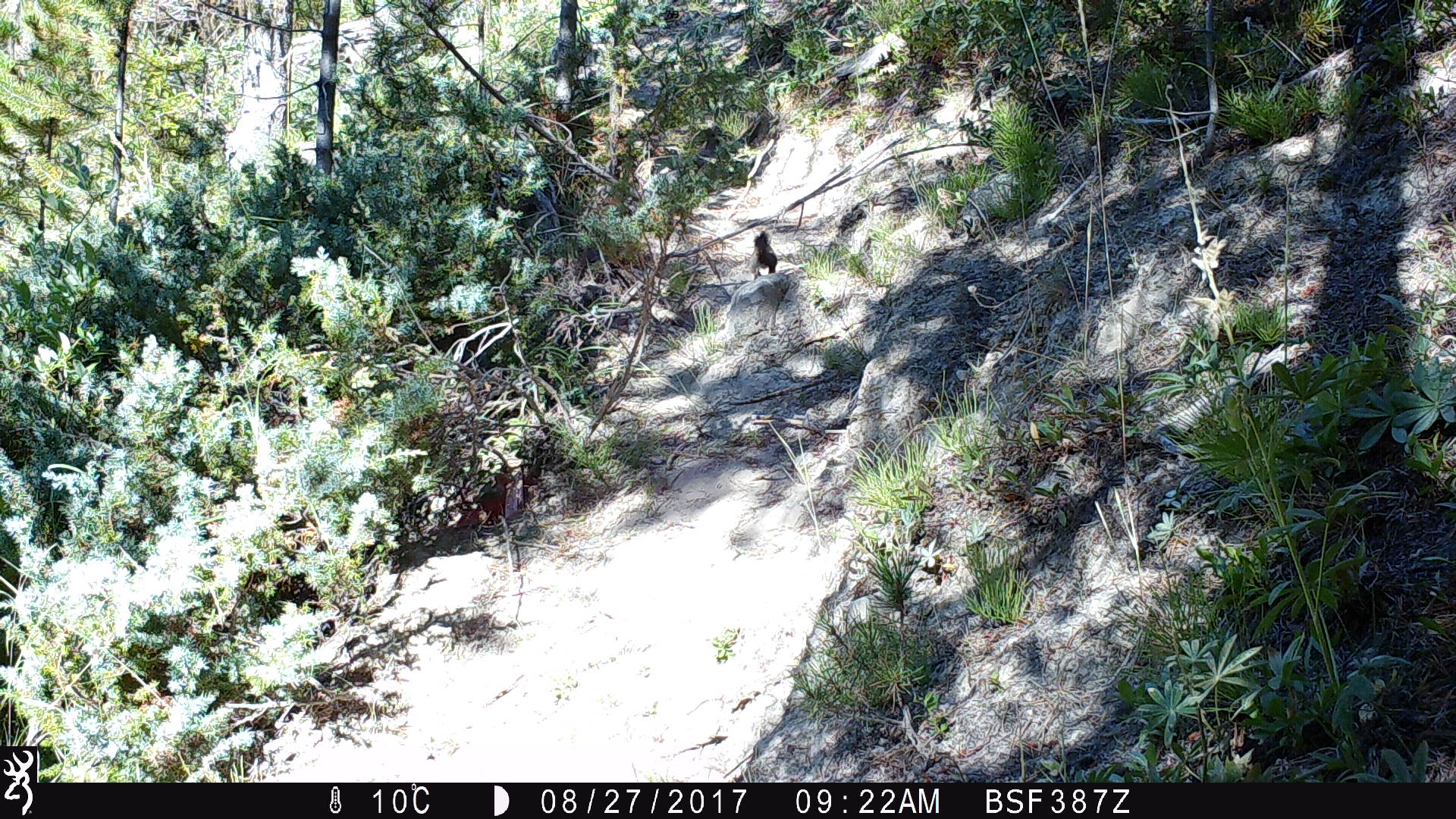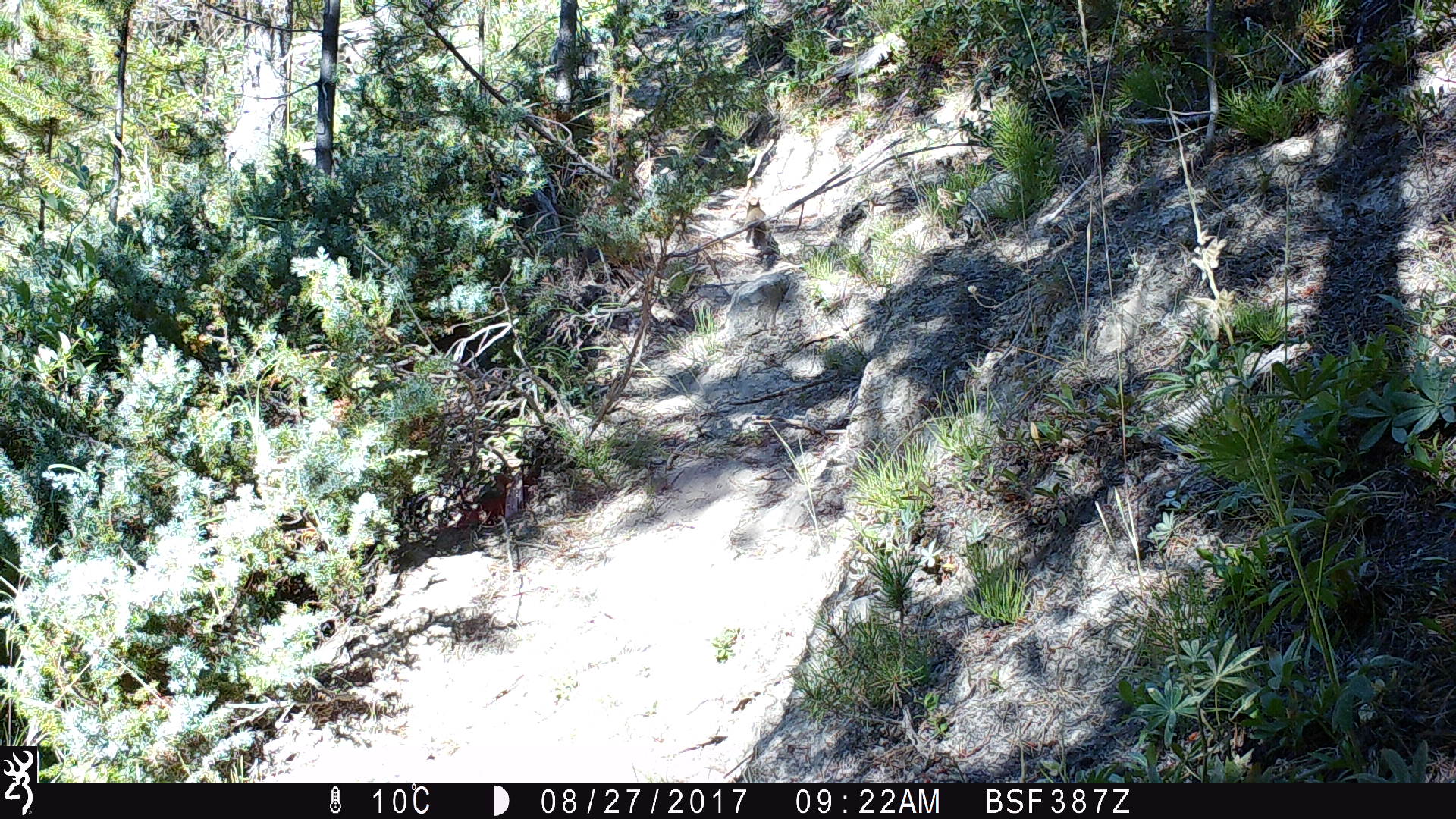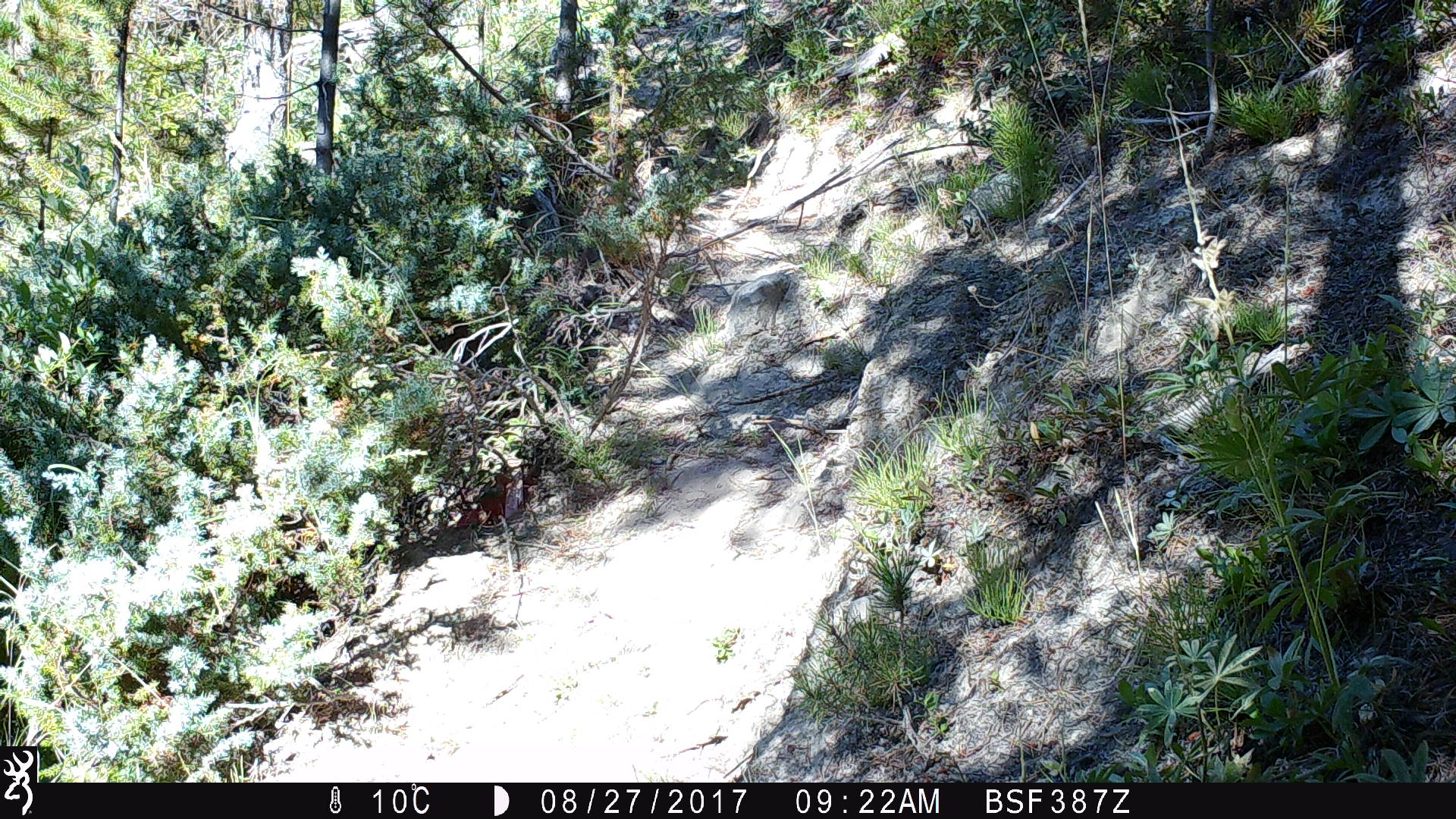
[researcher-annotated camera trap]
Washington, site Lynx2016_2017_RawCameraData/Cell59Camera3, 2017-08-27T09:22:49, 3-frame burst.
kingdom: Animalia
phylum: Chordata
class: Mammalia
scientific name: Mammalia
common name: small mammal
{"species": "small mammal (Mammalia)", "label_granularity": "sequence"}